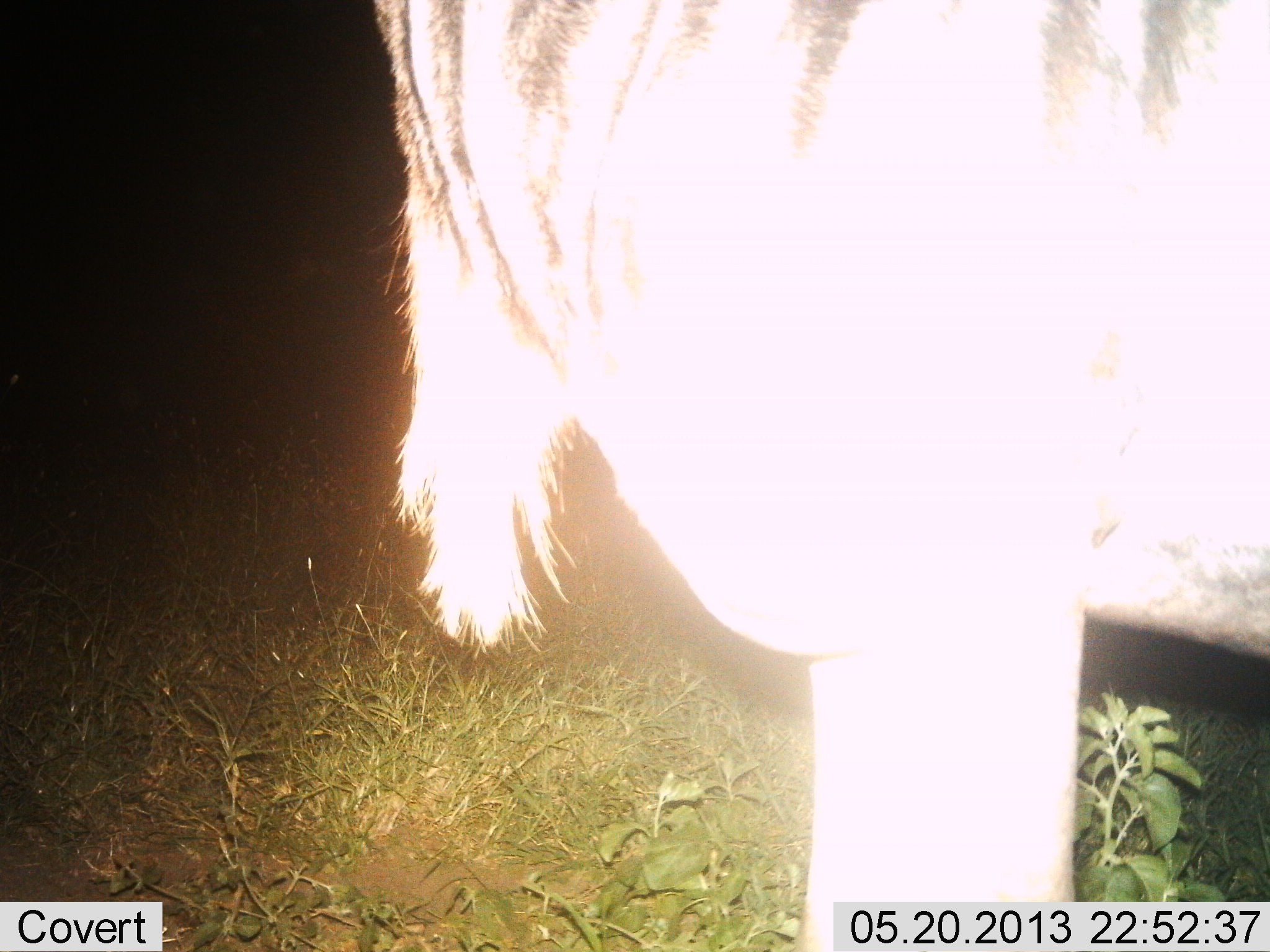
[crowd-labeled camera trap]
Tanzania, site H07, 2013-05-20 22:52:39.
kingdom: Animalia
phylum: Chordata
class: Mammalia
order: Artiodactyla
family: Bovidae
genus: Connochaetes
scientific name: Connochaetes taurinus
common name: blue wildebeest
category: wildebeest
Wildebeest (blue wildebeest) (Connochaetes taurinus), count 1. Behavior (volunteer vote fractions): standing 100%, resting 0%, moving 0%, interacting 0%. Young present (vote fraction): 0%. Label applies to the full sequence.